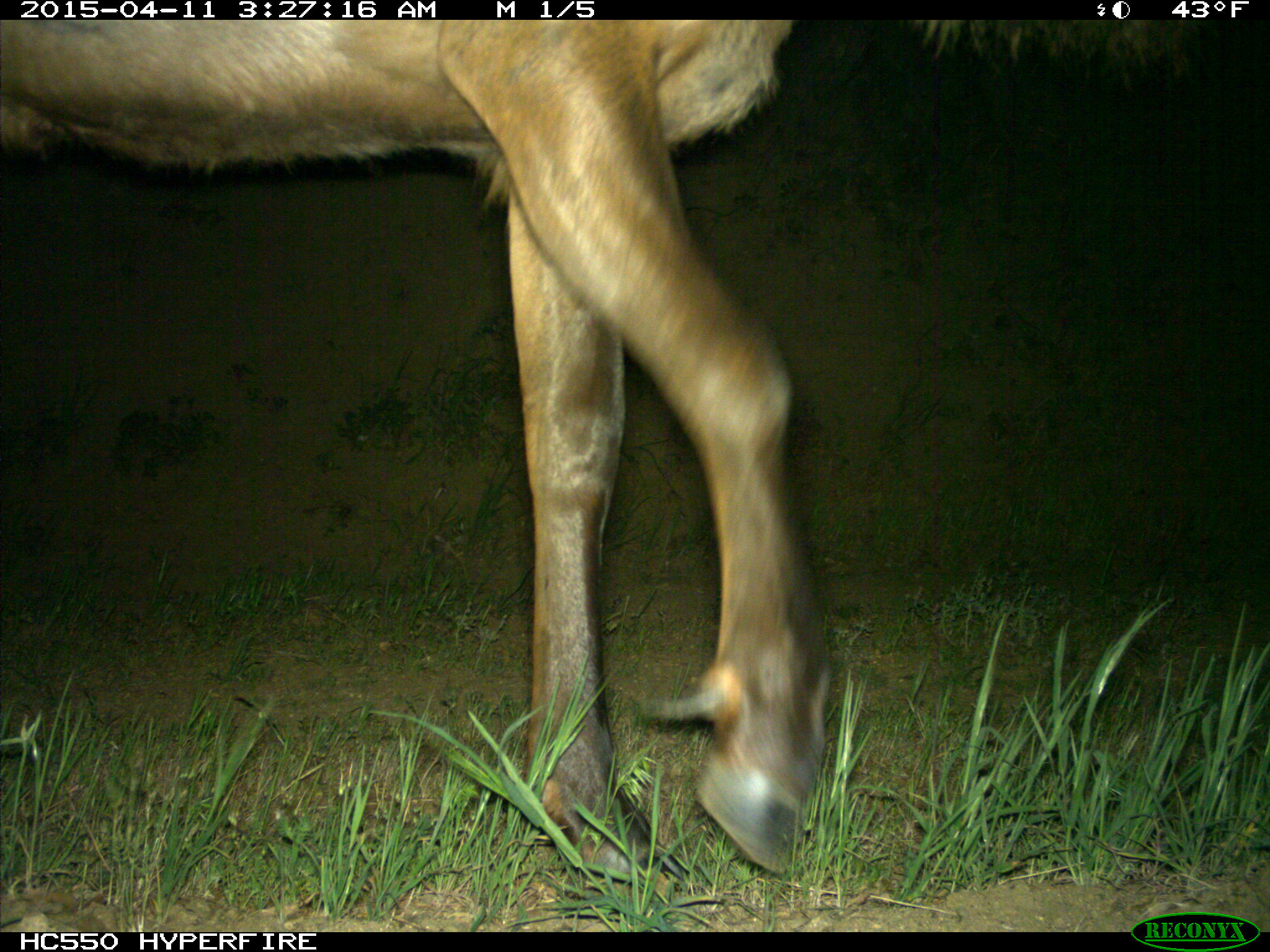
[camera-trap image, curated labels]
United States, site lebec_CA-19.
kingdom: Animalia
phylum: Chordata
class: Mammalia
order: Artiodactyla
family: Cervidae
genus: Cervus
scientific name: Cervus canadensis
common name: elk